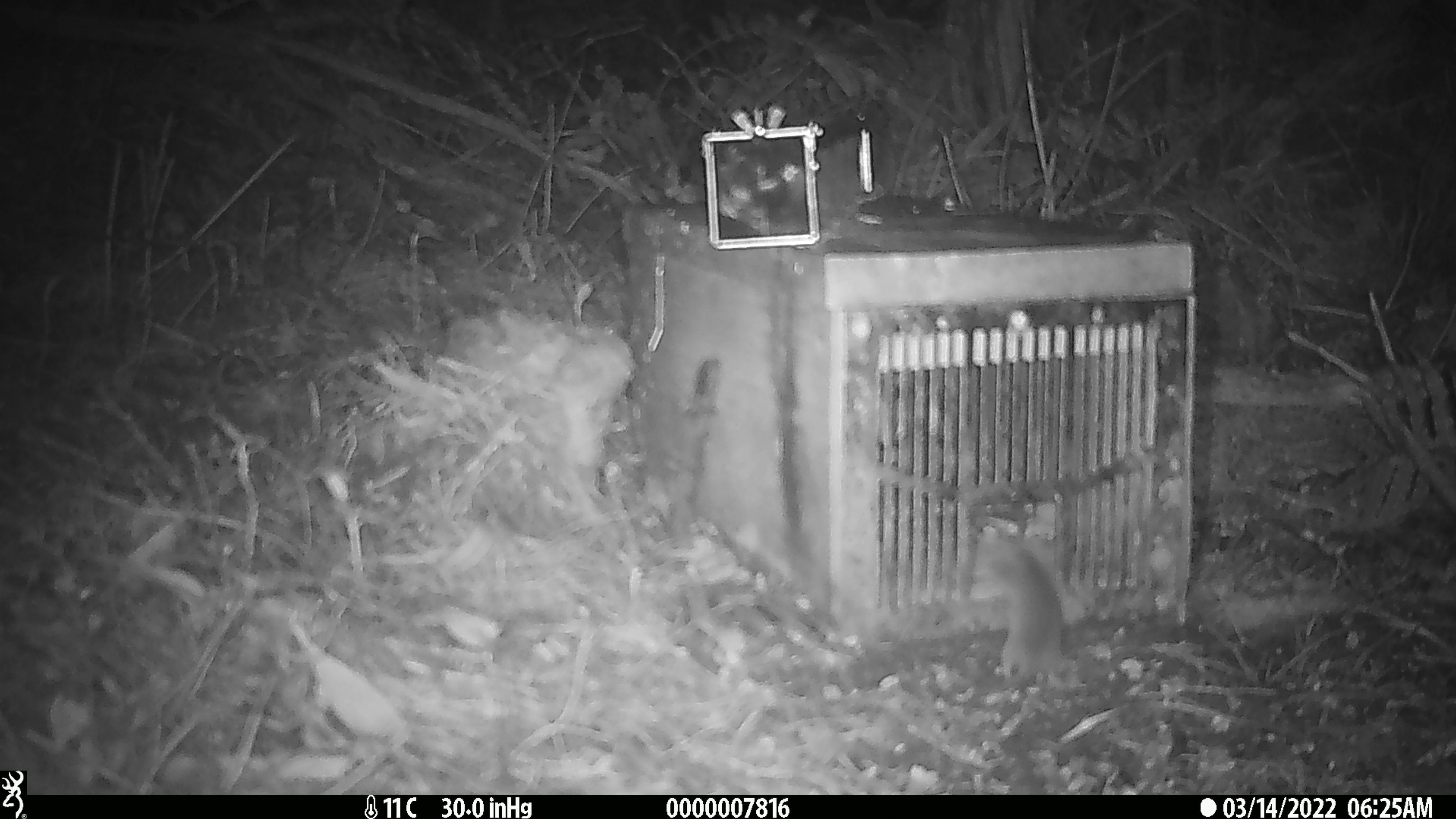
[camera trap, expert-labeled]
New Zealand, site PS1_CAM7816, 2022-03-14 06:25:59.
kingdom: Animalia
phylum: Chordata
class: Mammalia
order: Rodentia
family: Muridae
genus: Mus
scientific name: Mus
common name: mouse